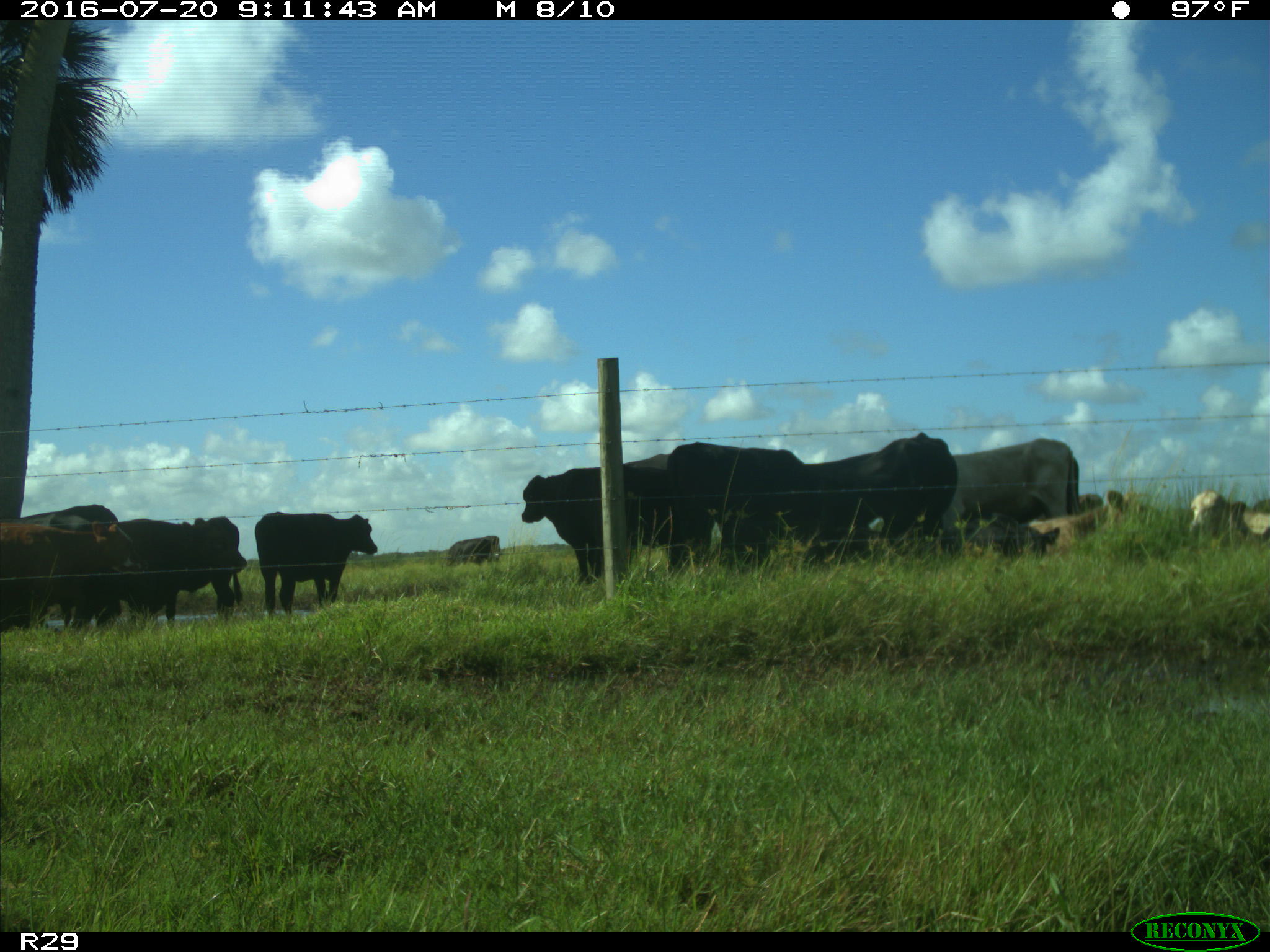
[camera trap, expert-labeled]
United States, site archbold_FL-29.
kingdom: Animalia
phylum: Chordata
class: Mammalia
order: Artiodactyla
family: Bovidae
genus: Bos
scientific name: Bos taurus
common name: domestic cow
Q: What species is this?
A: Bos taurus (domestic cow).